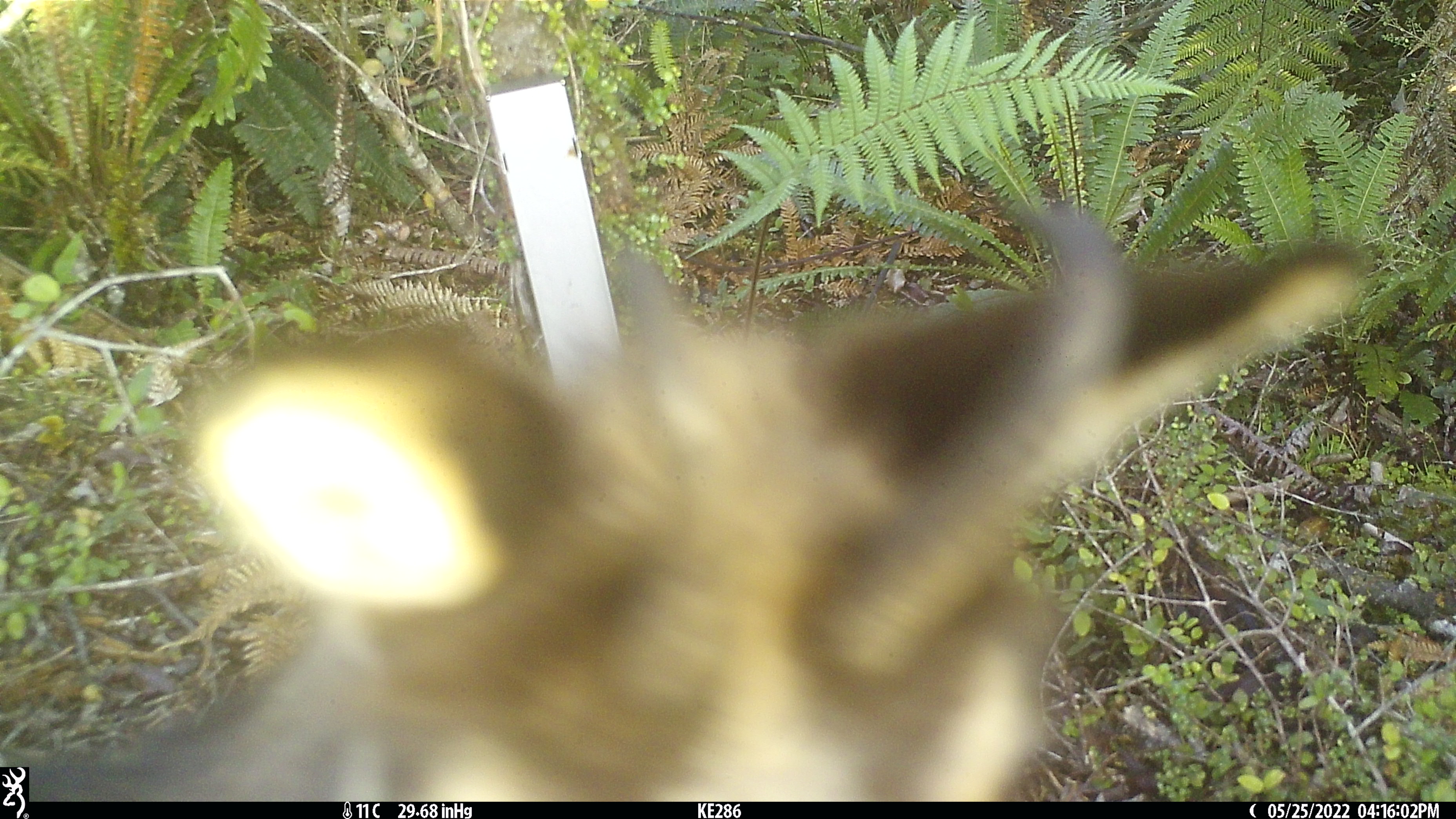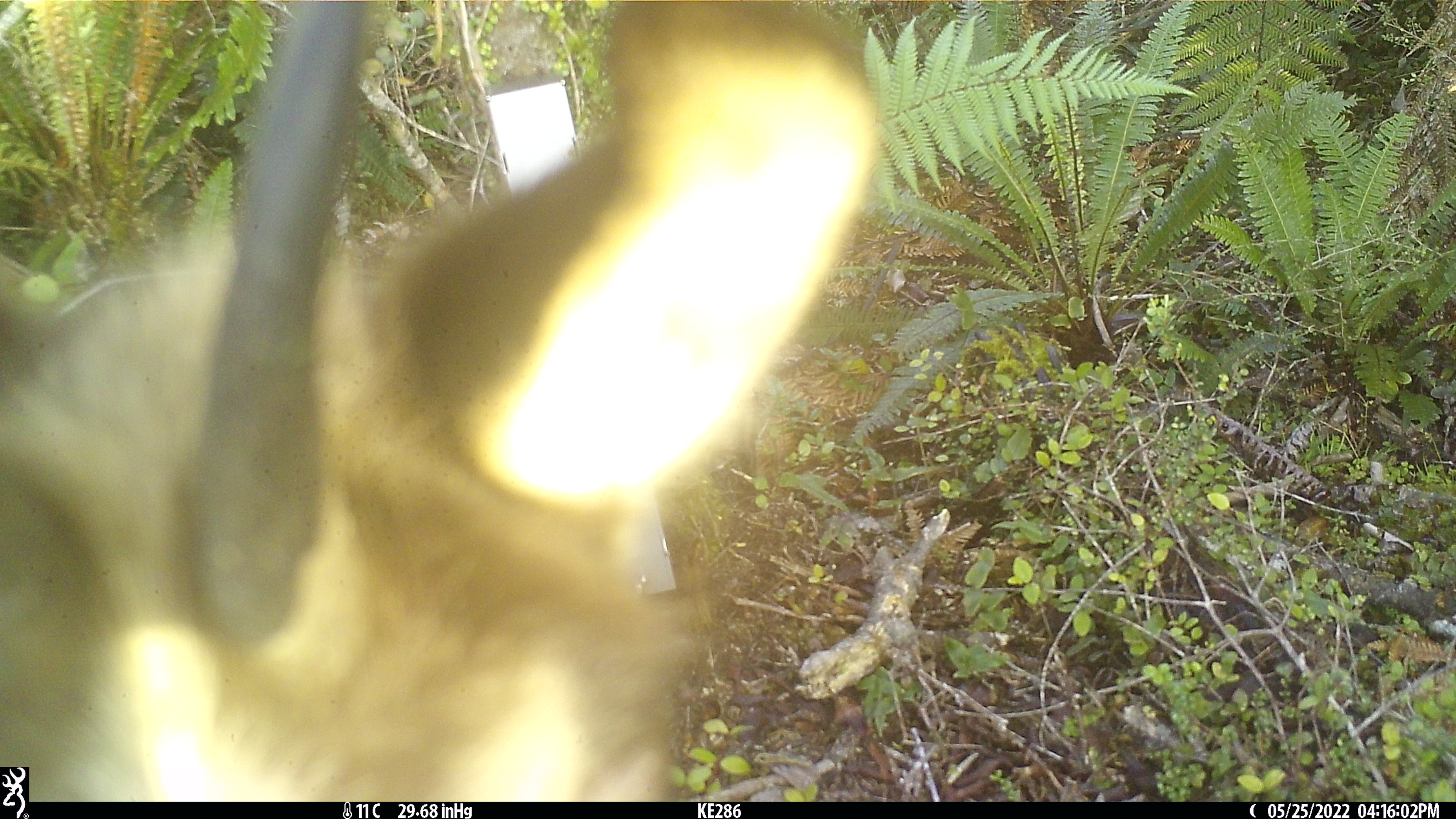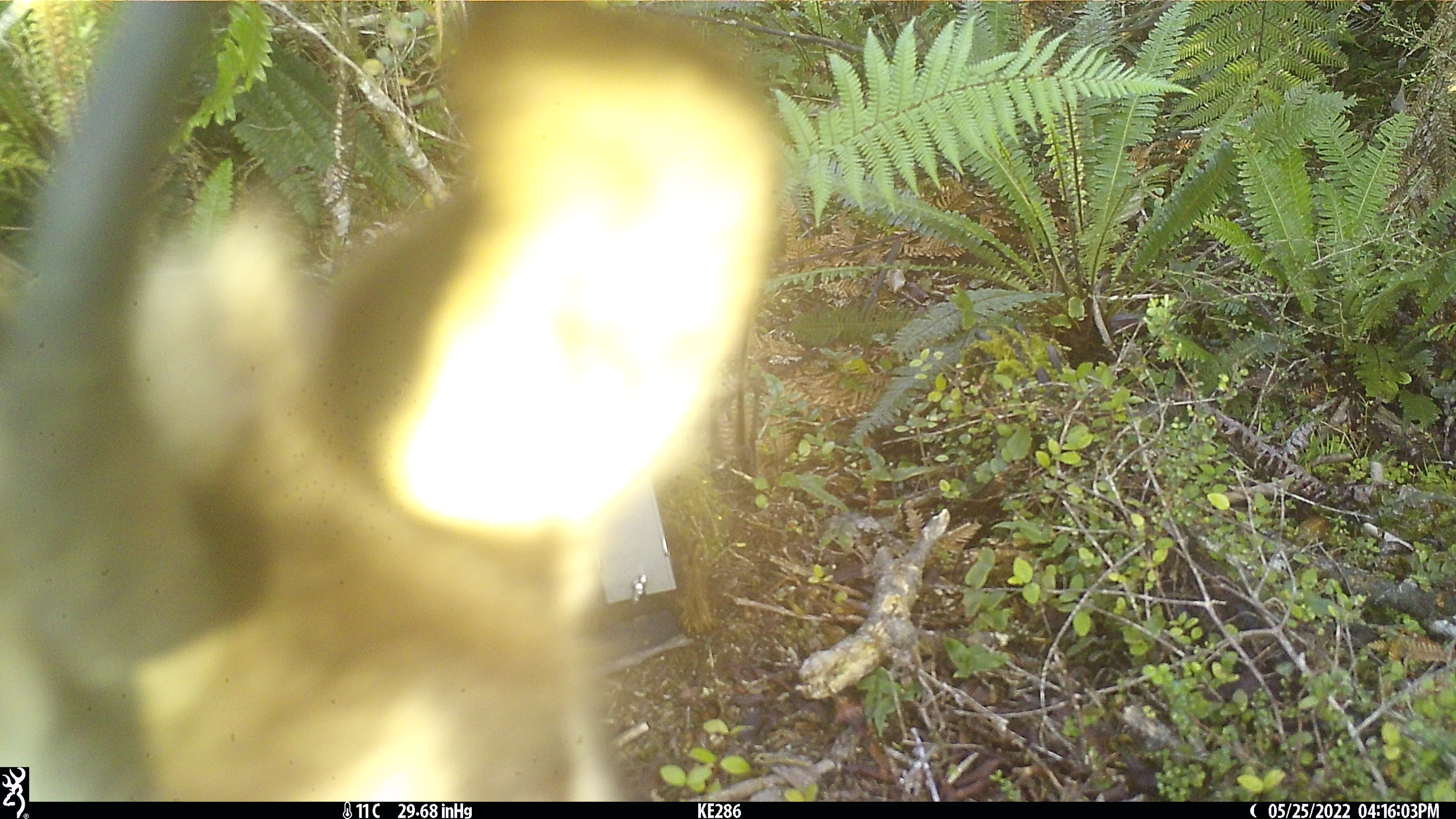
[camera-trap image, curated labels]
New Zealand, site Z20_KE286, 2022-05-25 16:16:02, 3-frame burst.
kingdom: Animalia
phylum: Chordata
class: Mammalia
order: Artiodactyla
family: Bovidae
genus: Rupicapra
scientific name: Rupicapra rupicapra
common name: alpine chamois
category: chamois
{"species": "chamois (alpine chamois) (Rupicapra rupicapra)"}